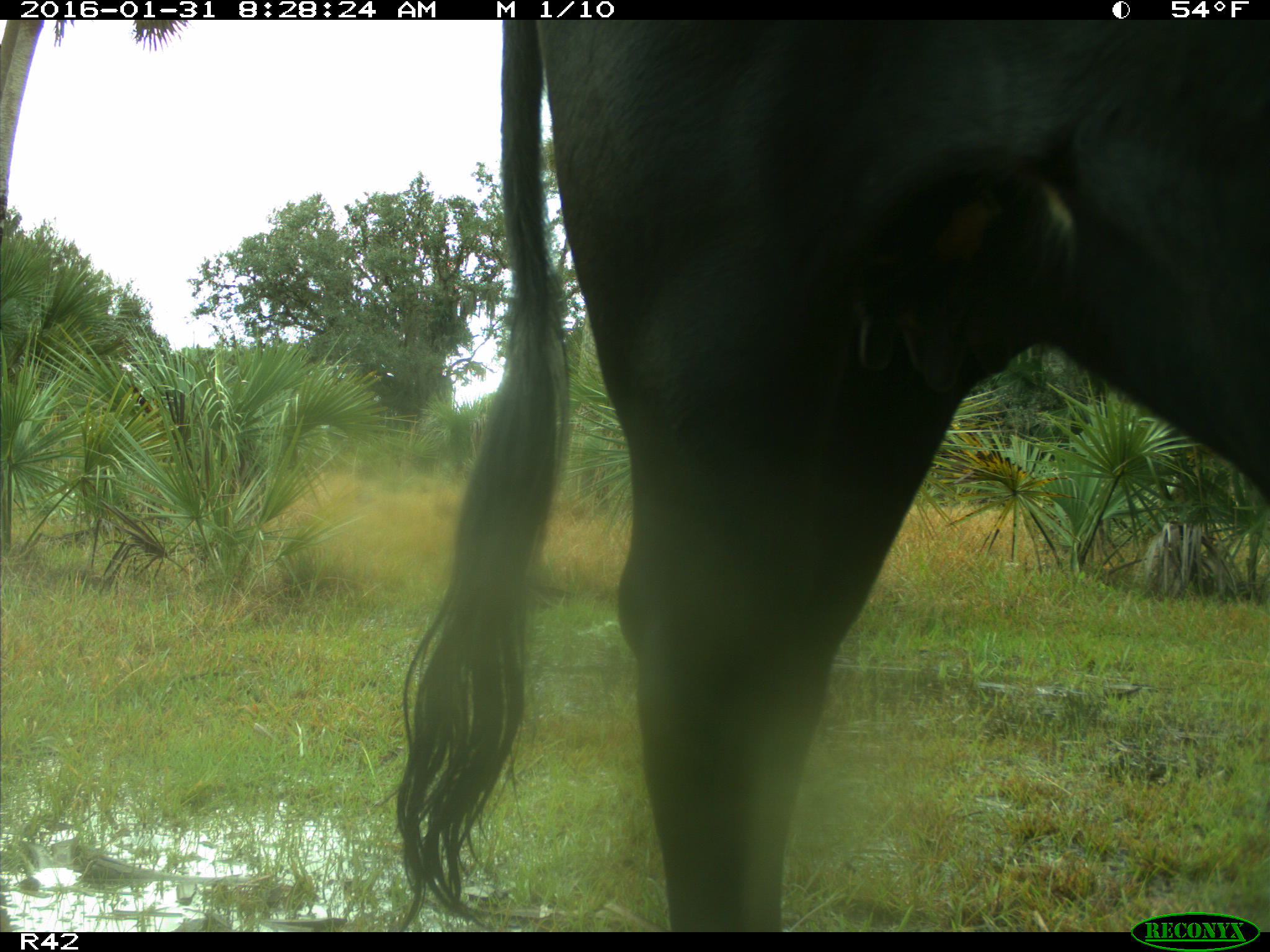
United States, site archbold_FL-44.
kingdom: Animalia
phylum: Chordata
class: Mammalia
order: Artiodactyla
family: Bovidae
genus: Bos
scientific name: Bos taurus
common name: domestic cow